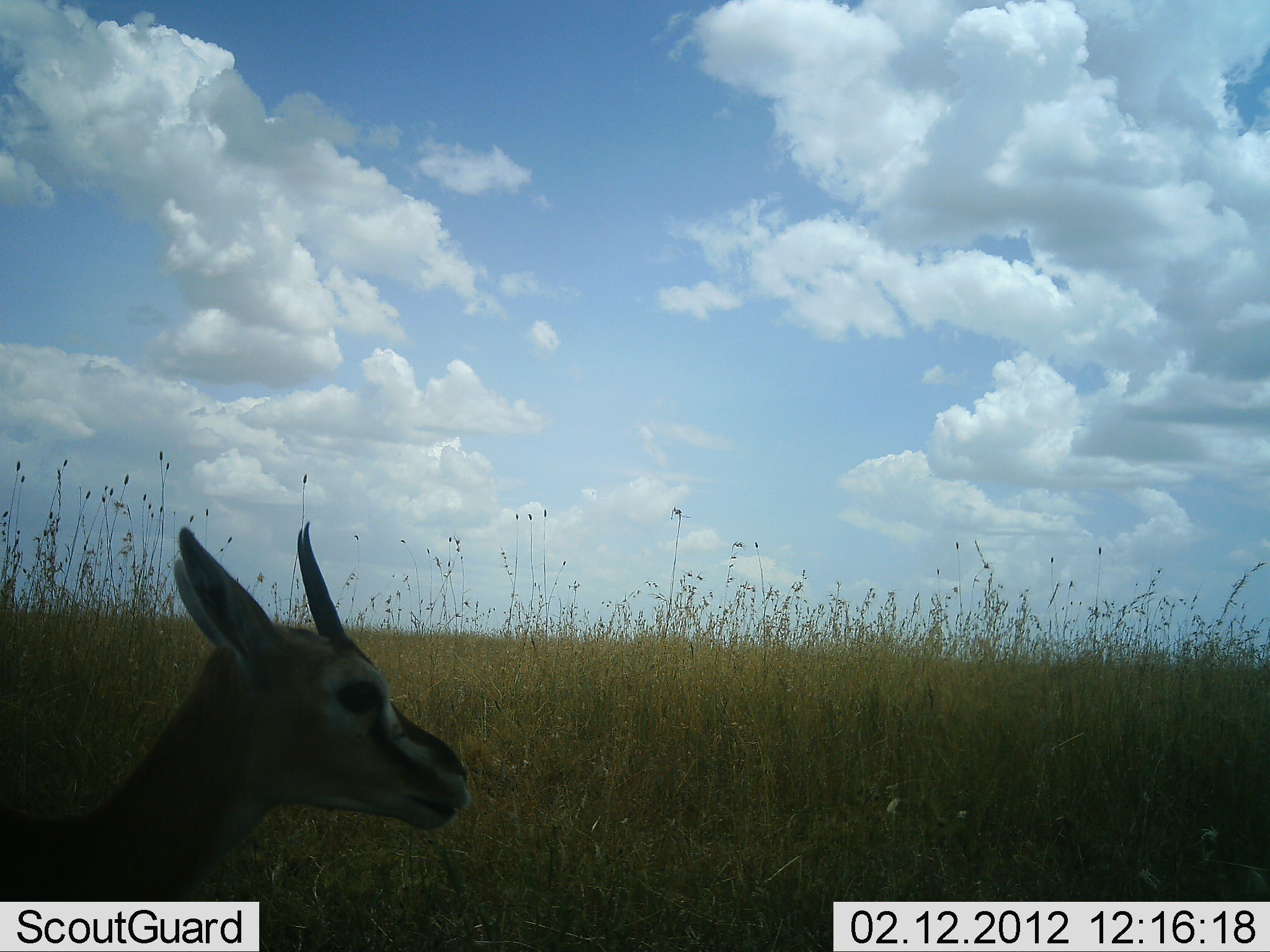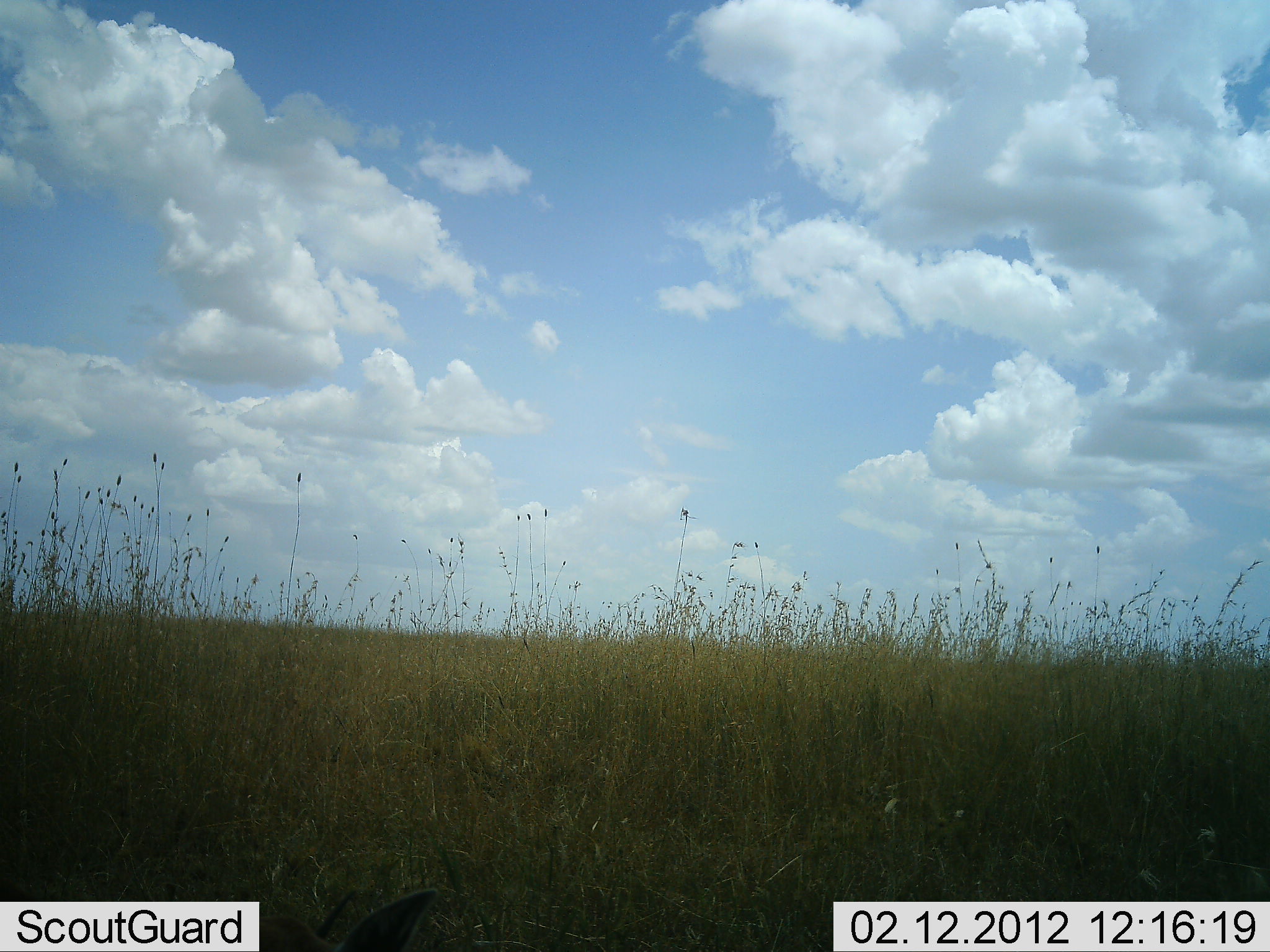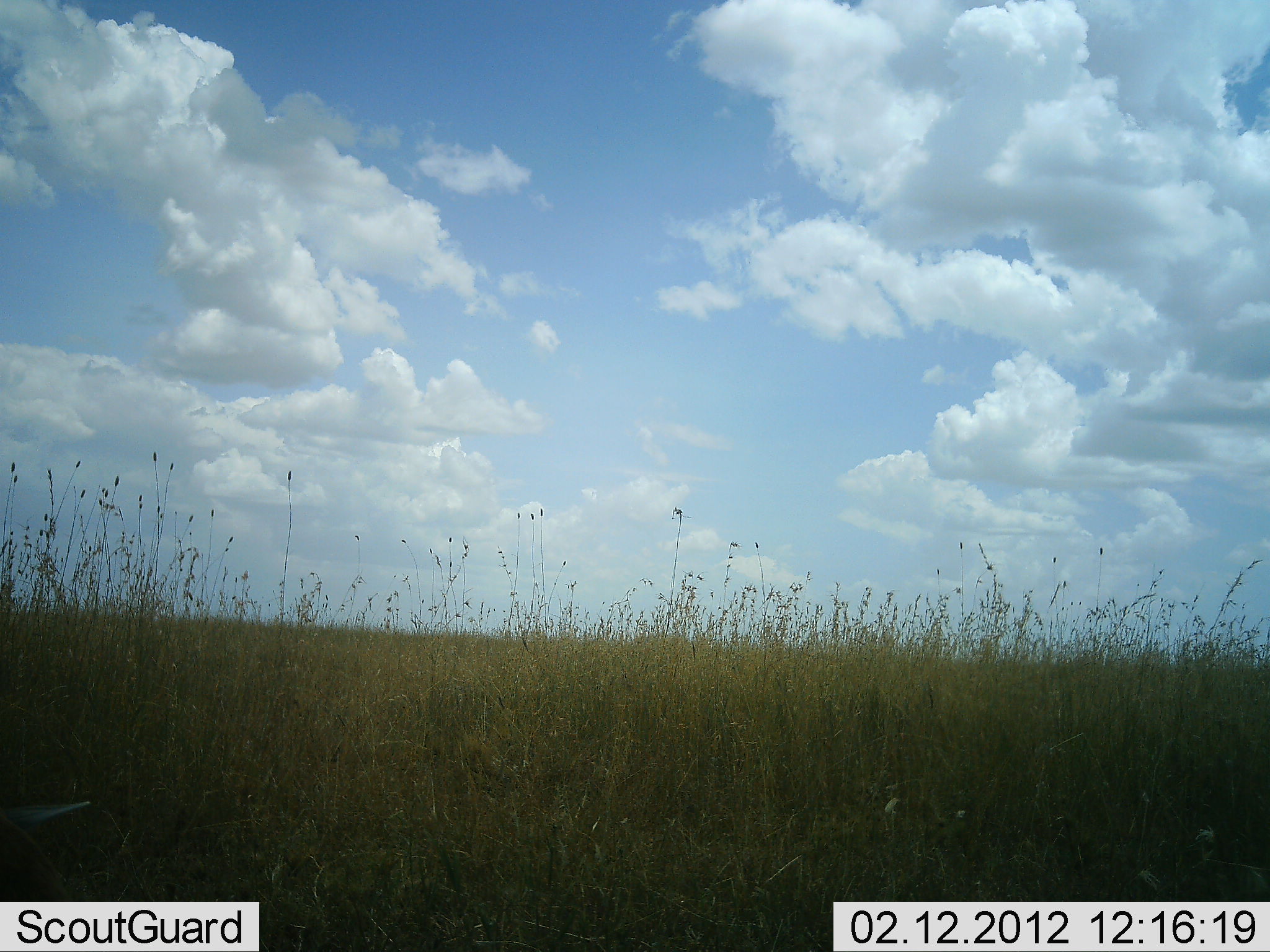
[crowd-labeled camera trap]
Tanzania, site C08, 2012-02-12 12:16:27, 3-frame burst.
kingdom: Animalia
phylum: Chordata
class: Mammalia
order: Artiodactyla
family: Bovidae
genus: Eudorcas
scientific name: Eudorcas thomsonii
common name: thomson's gazelle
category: gazellethomsons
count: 1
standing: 42%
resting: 0%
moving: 62%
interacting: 0%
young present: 0%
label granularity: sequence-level